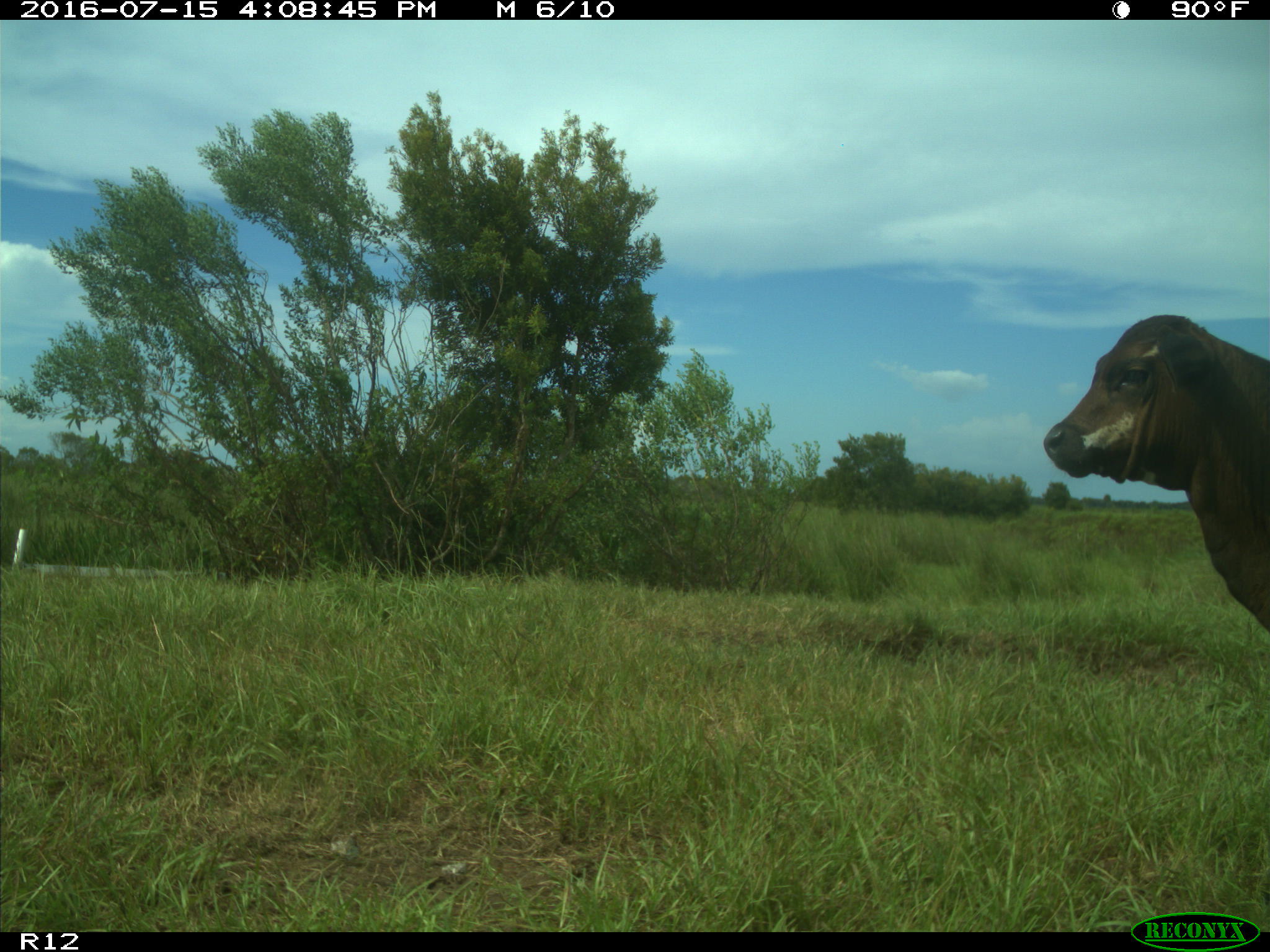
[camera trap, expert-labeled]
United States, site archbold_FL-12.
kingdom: Animalia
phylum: Chordata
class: Mammalia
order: Artiodactyla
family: Bovidae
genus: Bos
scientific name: Bos taurus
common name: domestic cow